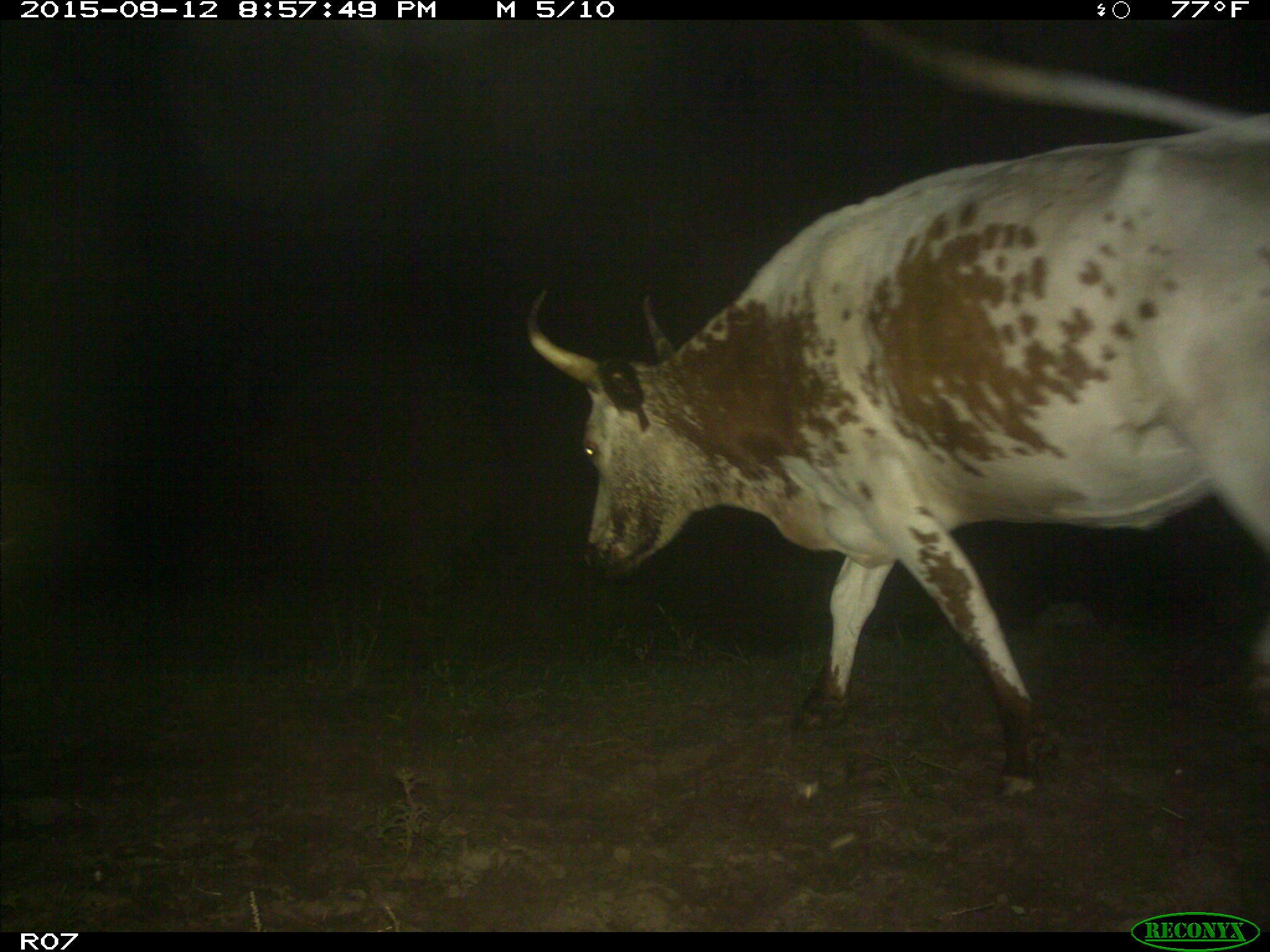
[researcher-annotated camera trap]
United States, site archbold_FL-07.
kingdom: Animalia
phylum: Chordata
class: Mammalia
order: Artiodactyla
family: Bovidae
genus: Bos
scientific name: Bos taurus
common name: domestic cow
Bos taurus (domestic cow).